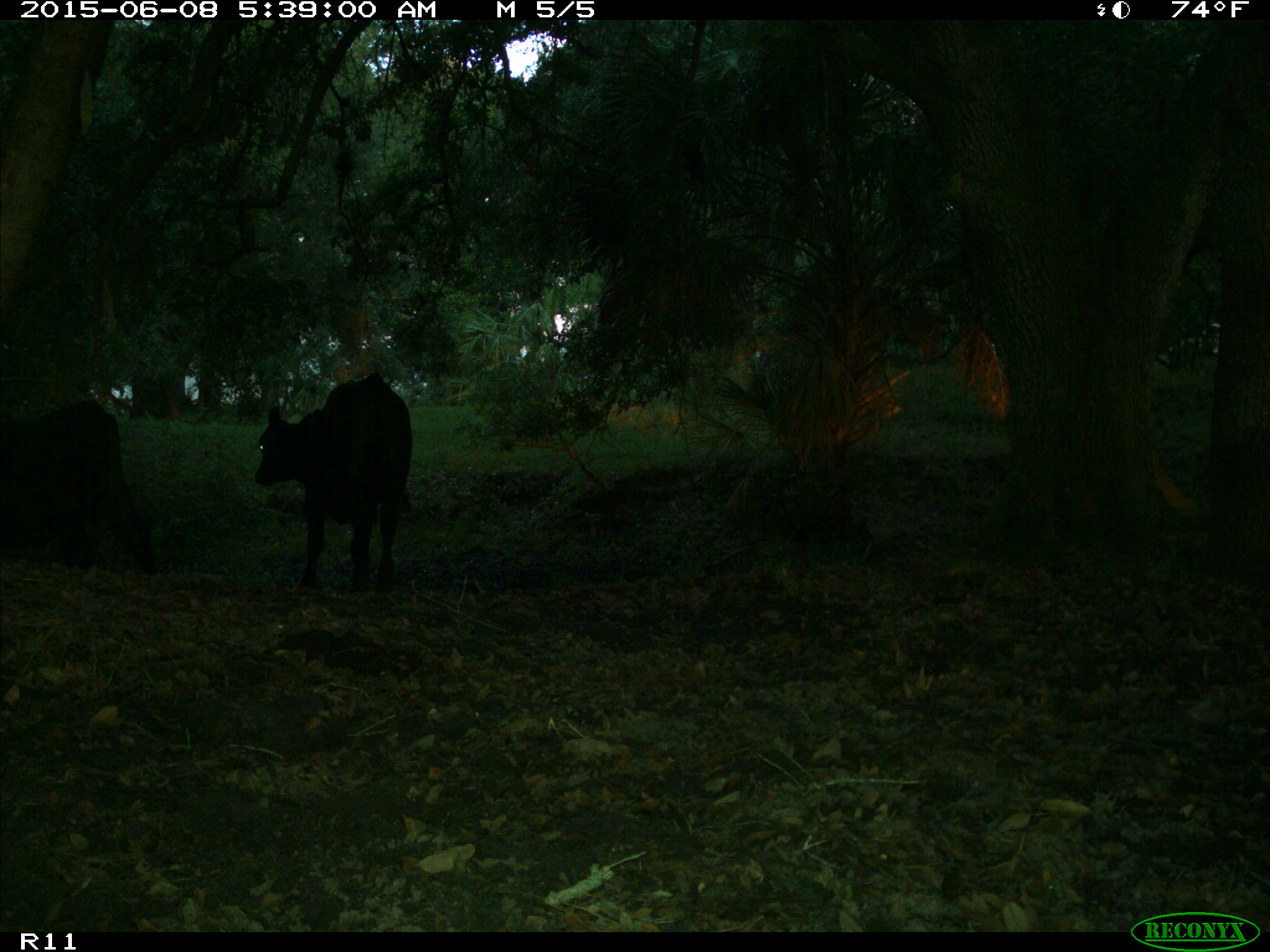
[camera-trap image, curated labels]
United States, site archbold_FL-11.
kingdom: Animalia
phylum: Chordata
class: Mammalia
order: Artiodactyla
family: Bovidae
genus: Bos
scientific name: Bos taurus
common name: domestic cow